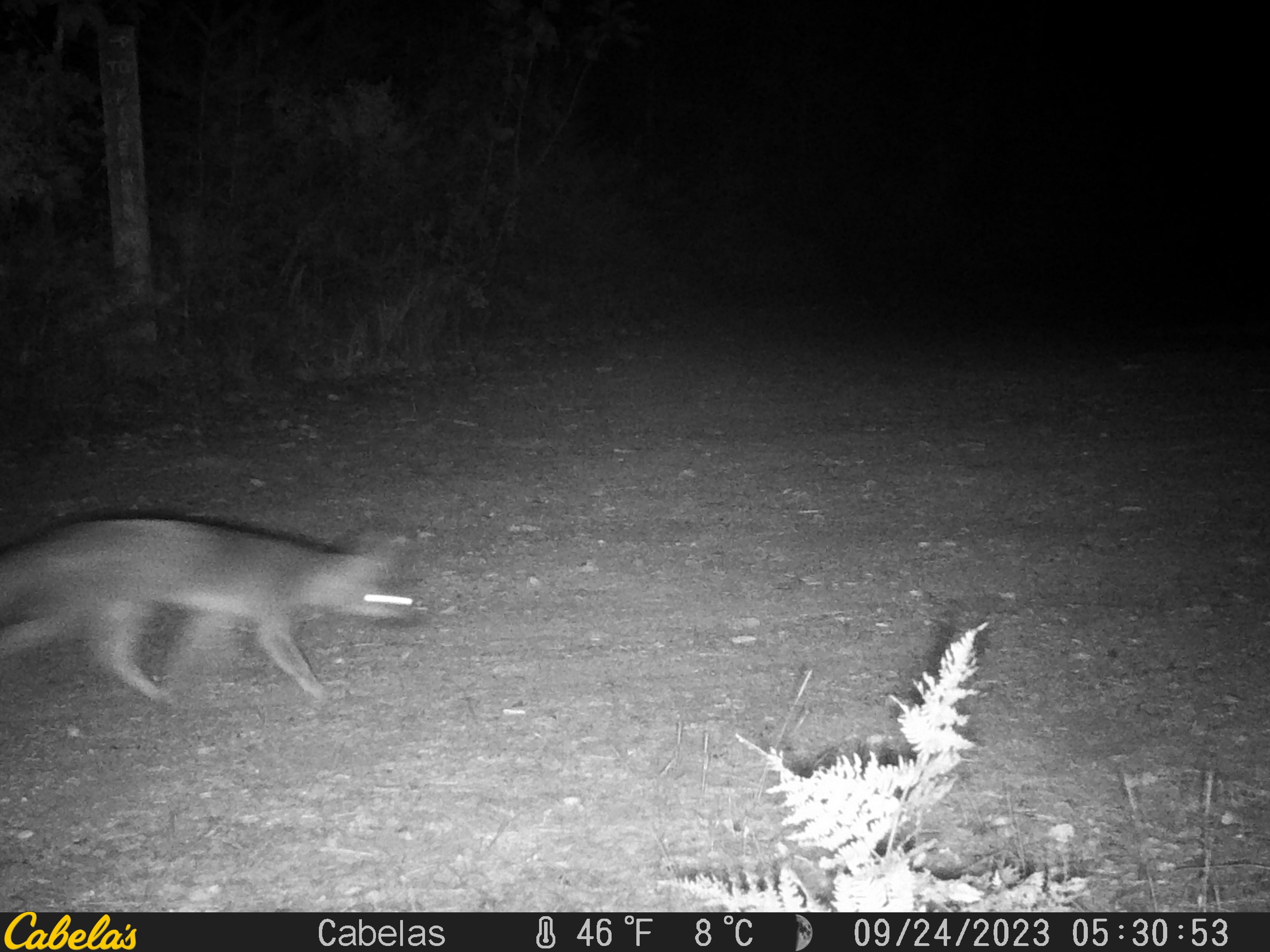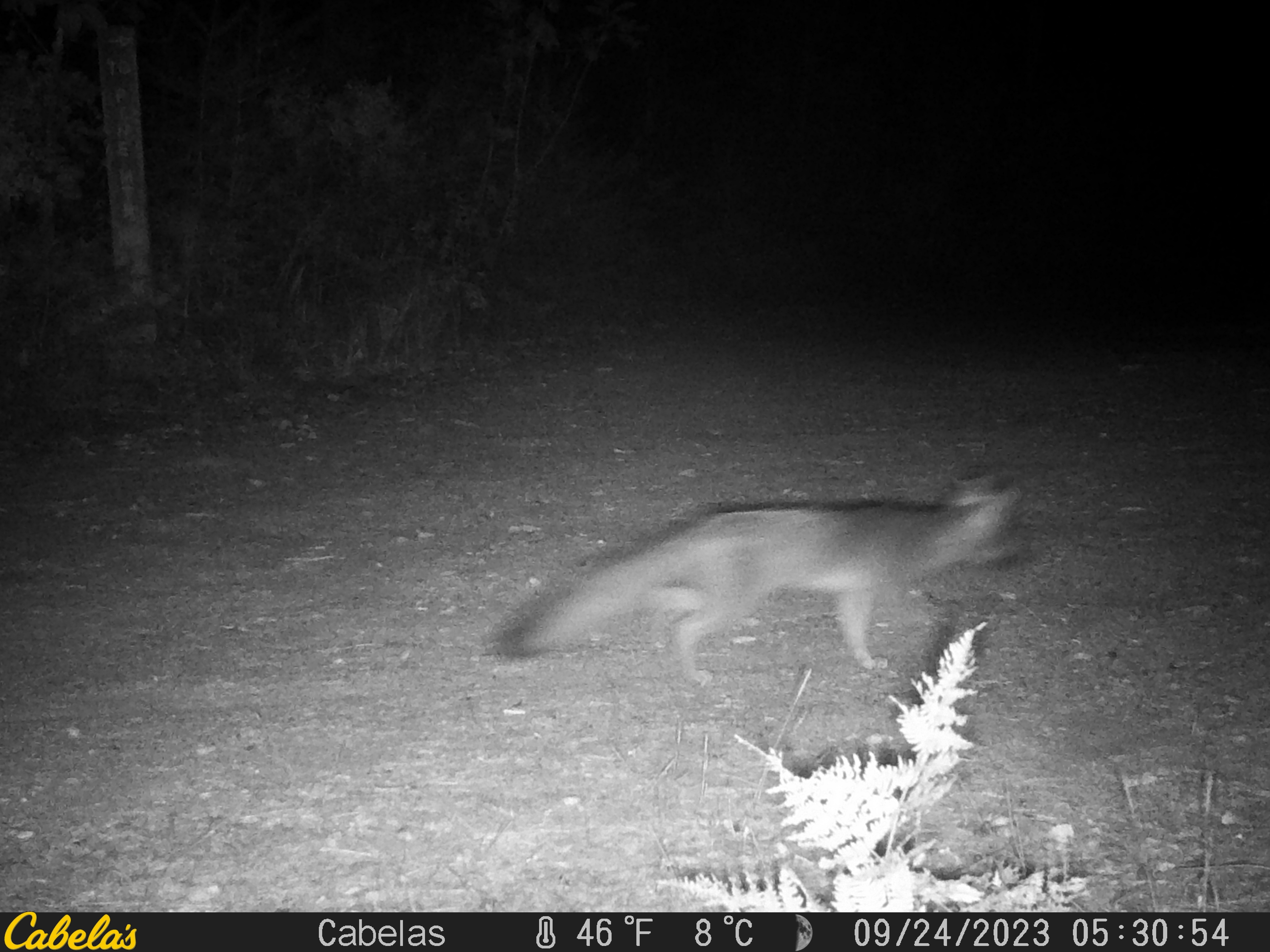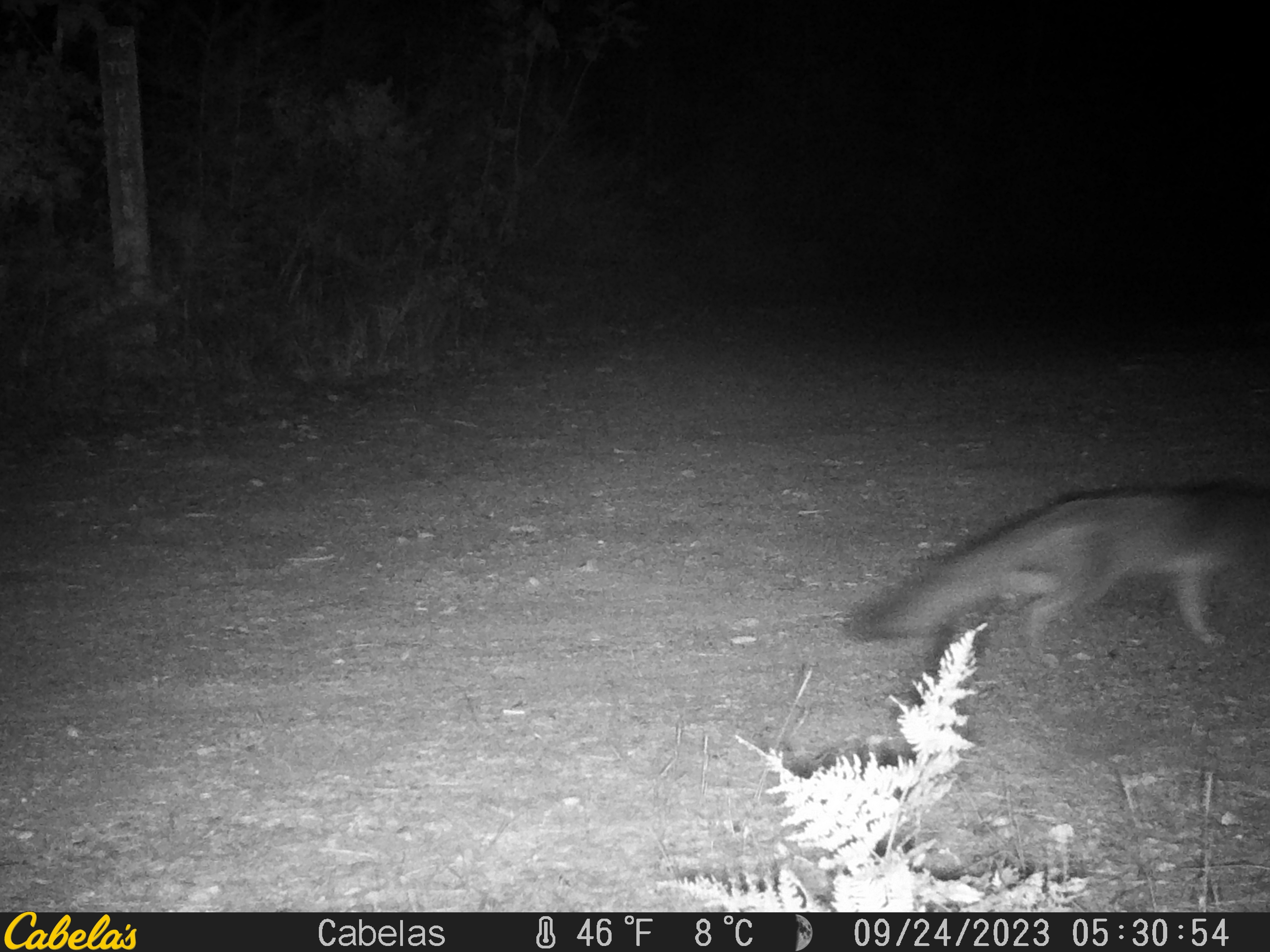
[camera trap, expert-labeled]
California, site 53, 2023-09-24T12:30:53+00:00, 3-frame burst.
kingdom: Animalia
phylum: Chordata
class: Mammalia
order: Carnivora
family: Canidae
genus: Urocyon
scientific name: Urocyon cinereoargenteus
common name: gray fox